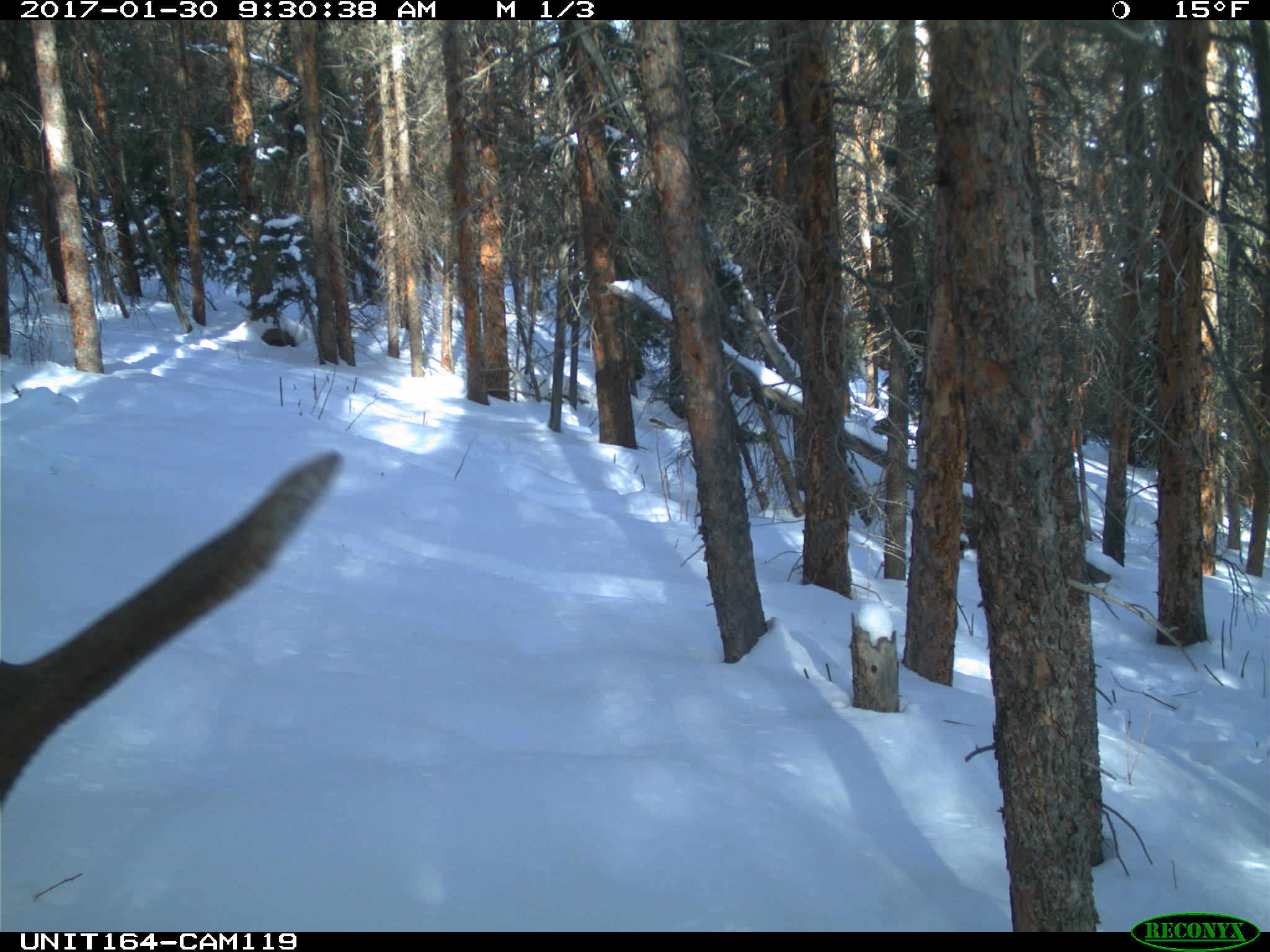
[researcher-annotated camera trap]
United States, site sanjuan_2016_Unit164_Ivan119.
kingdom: Animalia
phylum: Chordata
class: Mammalia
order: Artiodactyla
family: Cervidae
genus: Cervus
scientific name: Cervus elaphus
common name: red deer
Cervus elaphus (red deer).